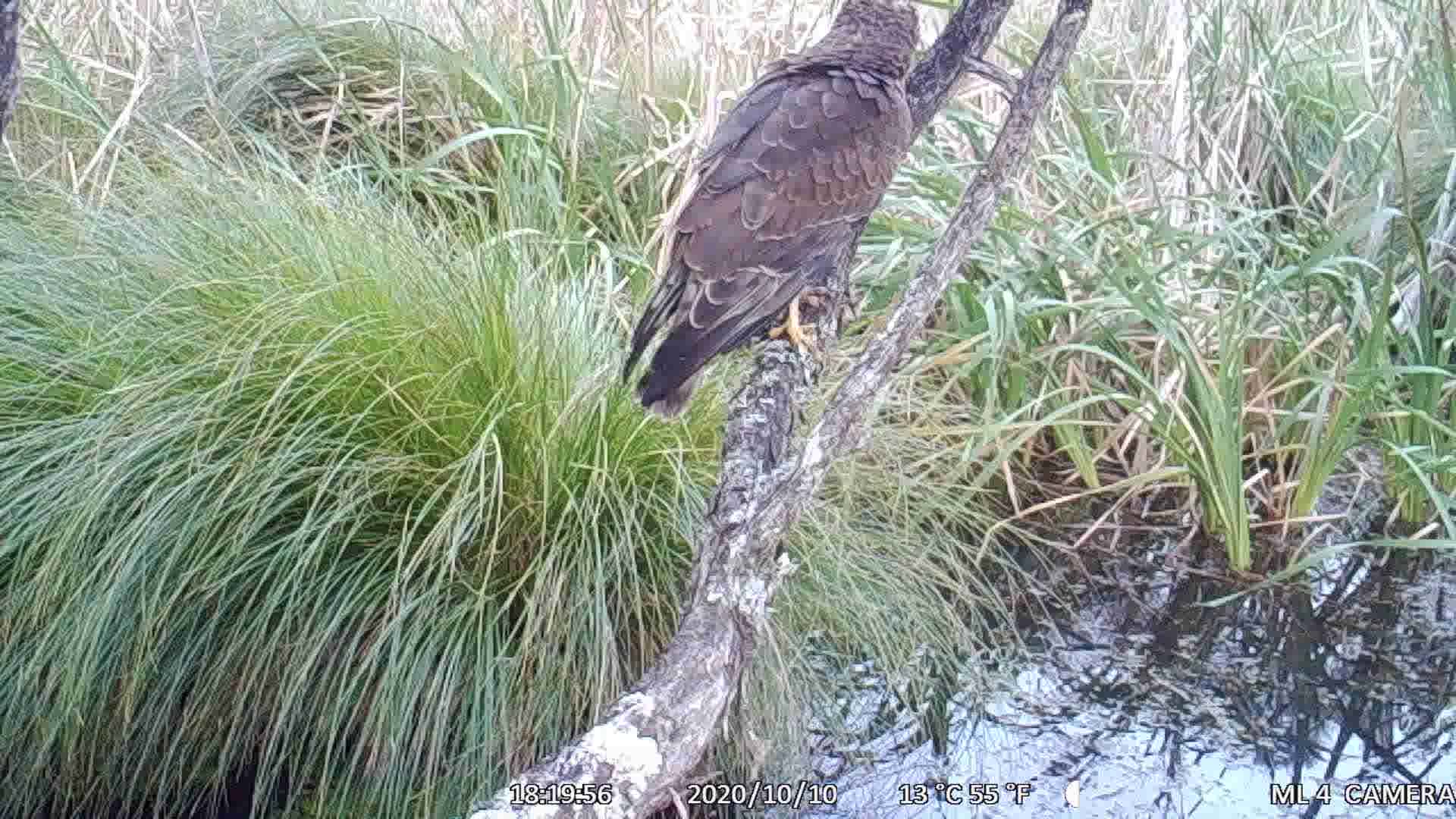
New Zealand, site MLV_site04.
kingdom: Animalia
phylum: Chordata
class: Aves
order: Accipitriformes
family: Accipitridae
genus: Circus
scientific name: Circus approximans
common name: swamp harrier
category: harrier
Harrier (swamp harrier) (Circus approximans).